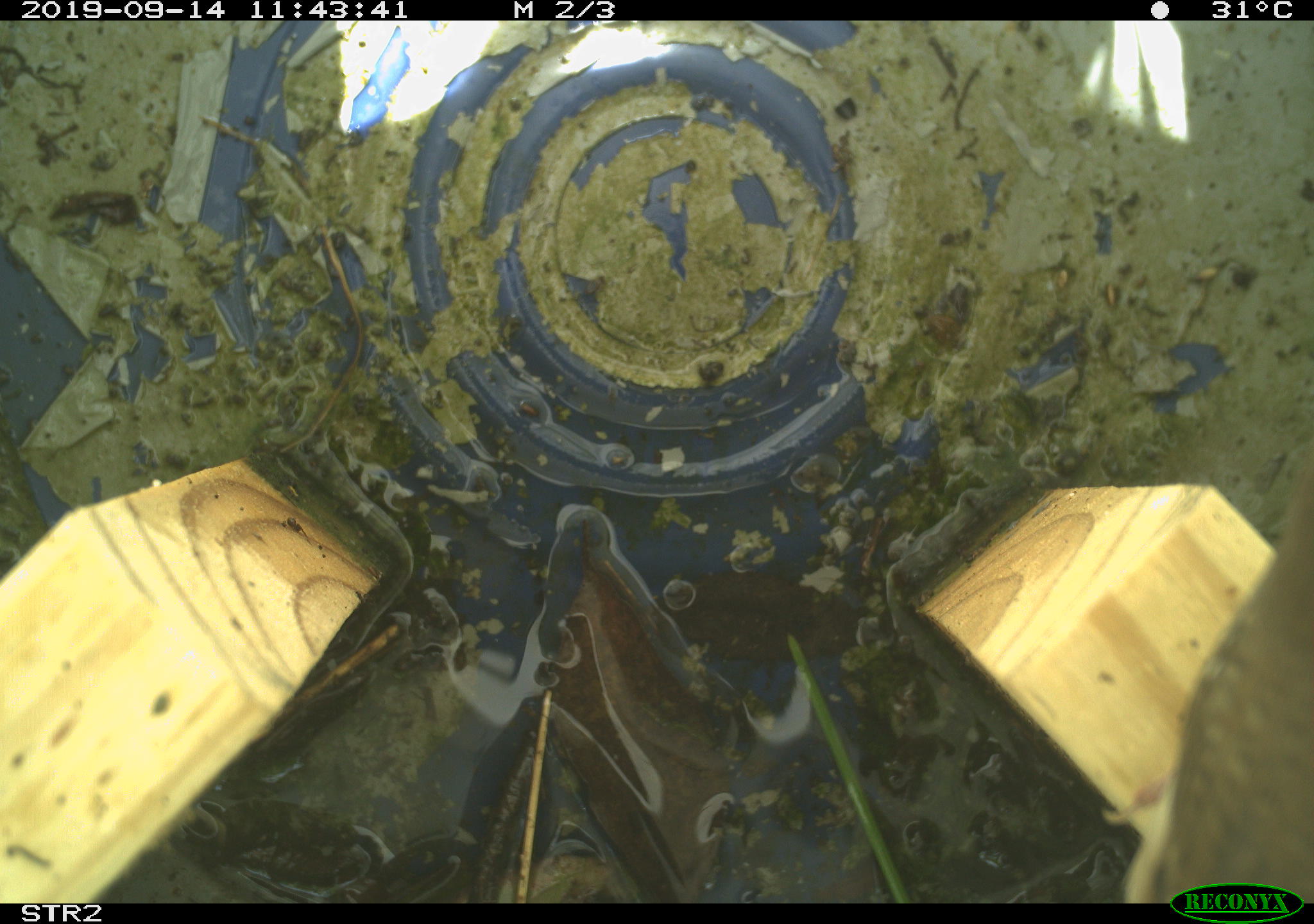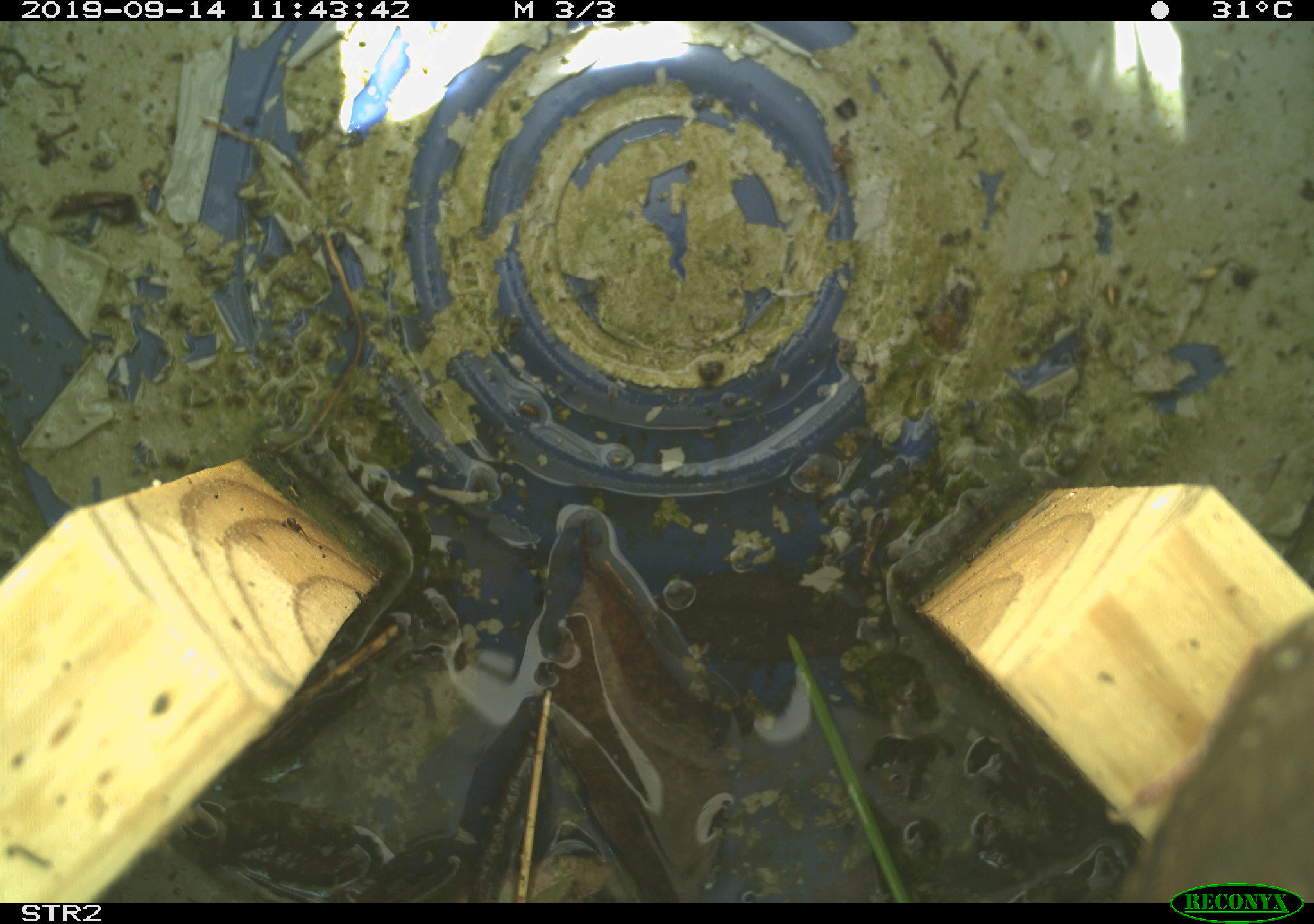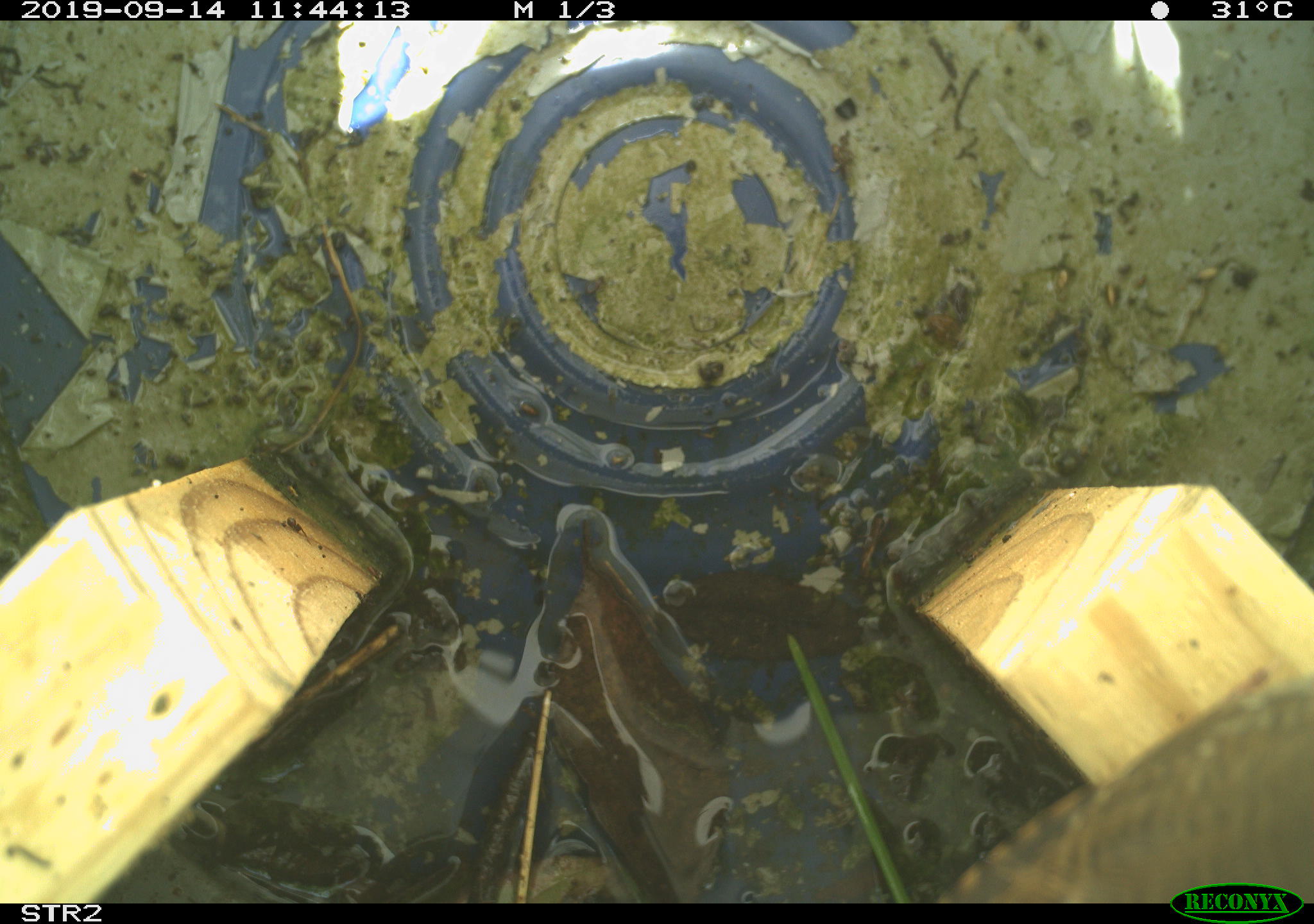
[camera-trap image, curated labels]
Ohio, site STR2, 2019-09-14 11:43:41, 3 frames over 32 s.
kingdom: Animalia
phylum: Chordata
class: Aves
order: Passeriformes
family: Troglodytidae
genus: Troglodytes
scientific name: Troglodytes aedon aedon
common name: northern house wren